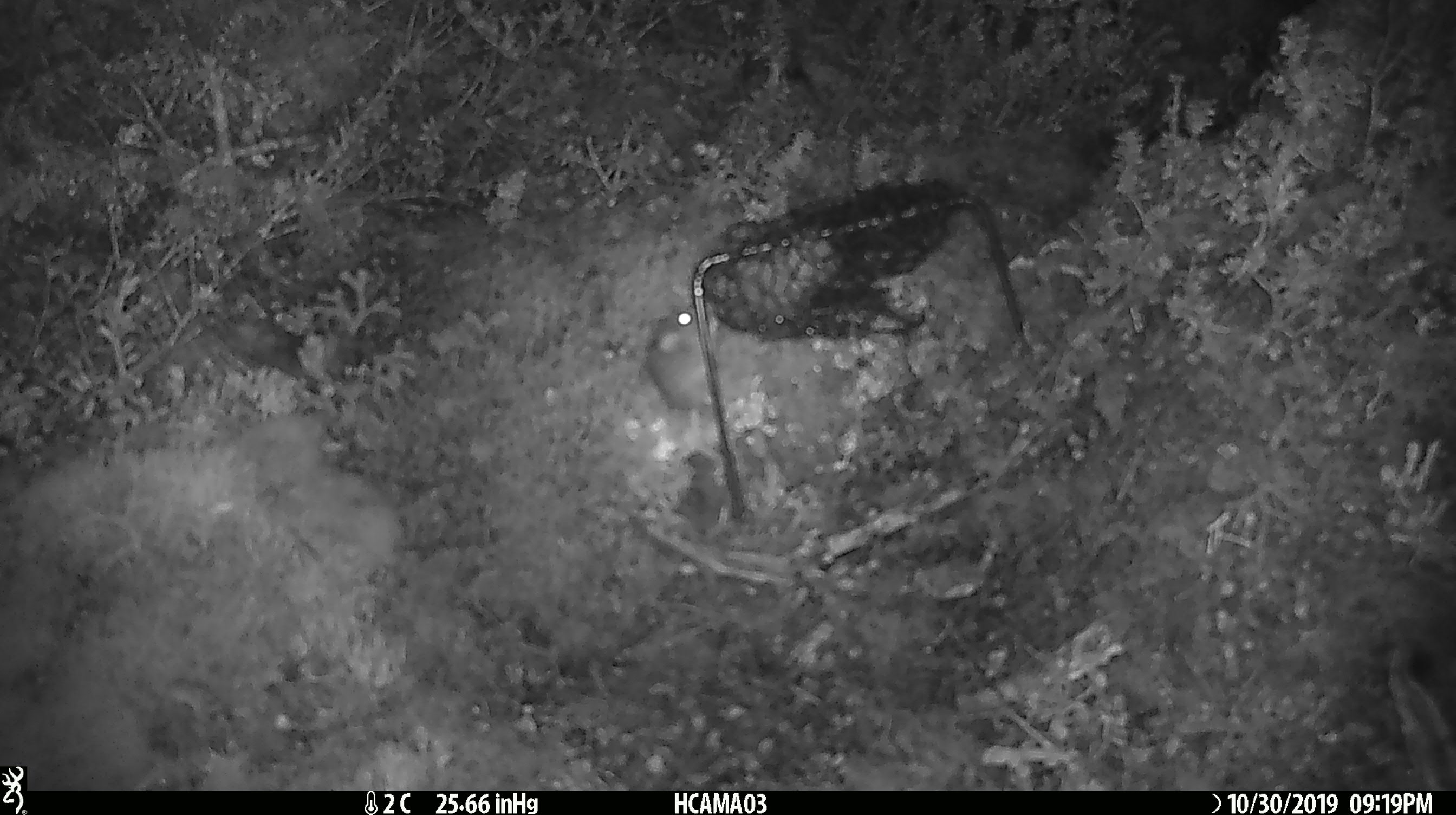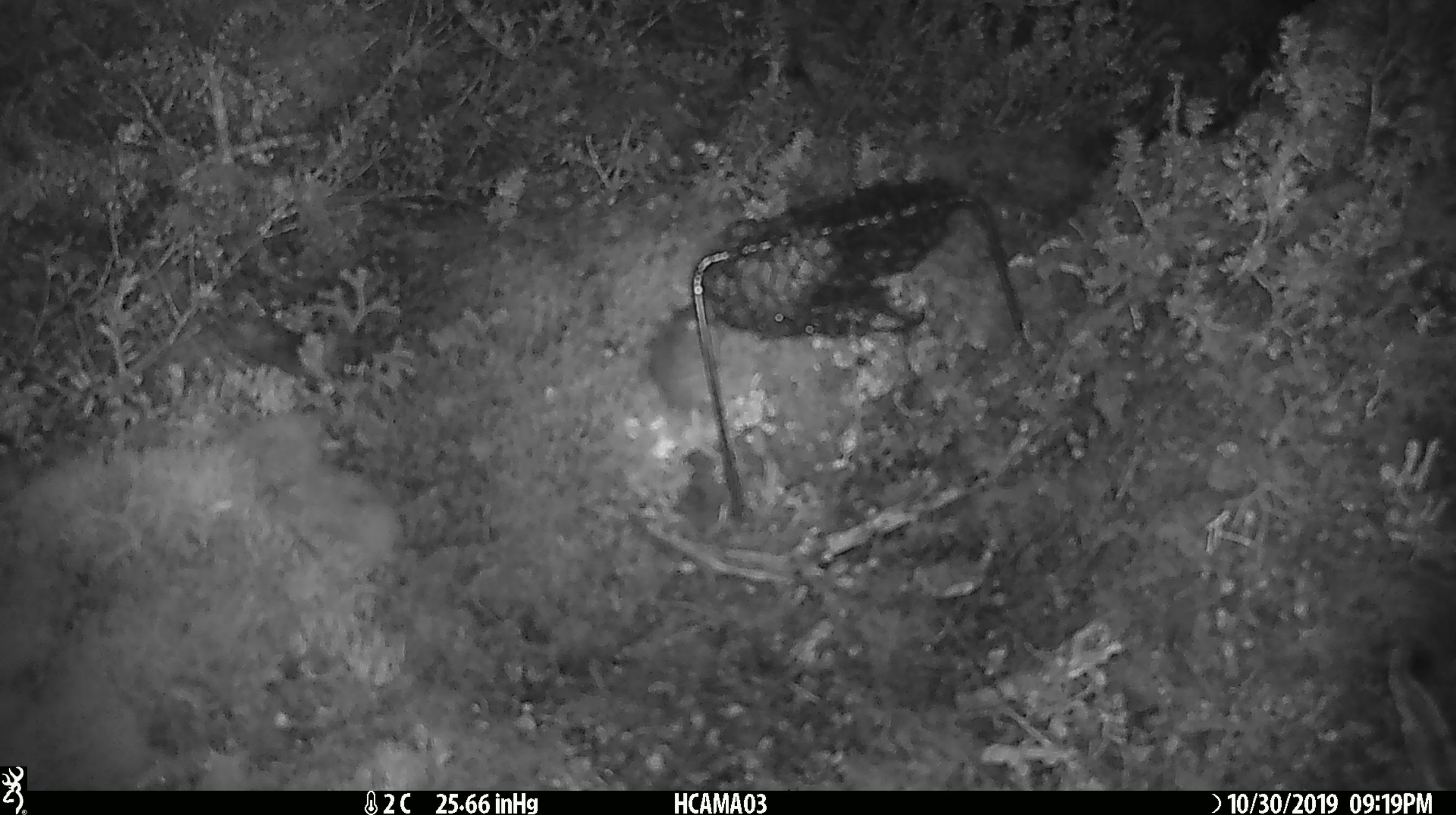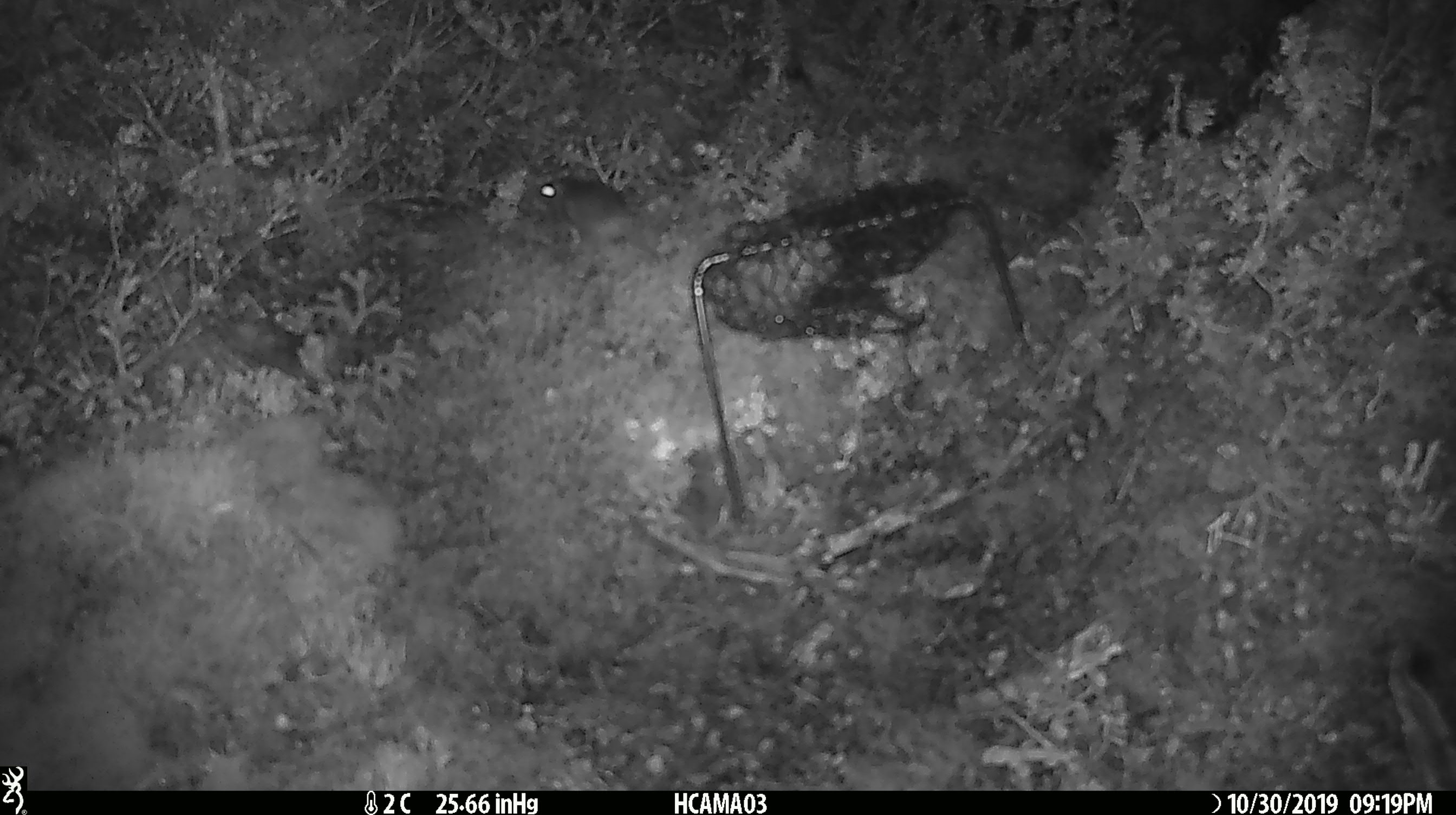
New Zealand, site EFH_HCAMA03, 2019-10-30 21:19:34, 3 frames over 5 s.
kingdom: Animalia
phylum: Chordata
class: Mammalia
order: Rodentia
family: Muridae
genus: Mus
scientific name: Mus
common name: mouse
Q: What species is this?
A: Mouse (Mus).